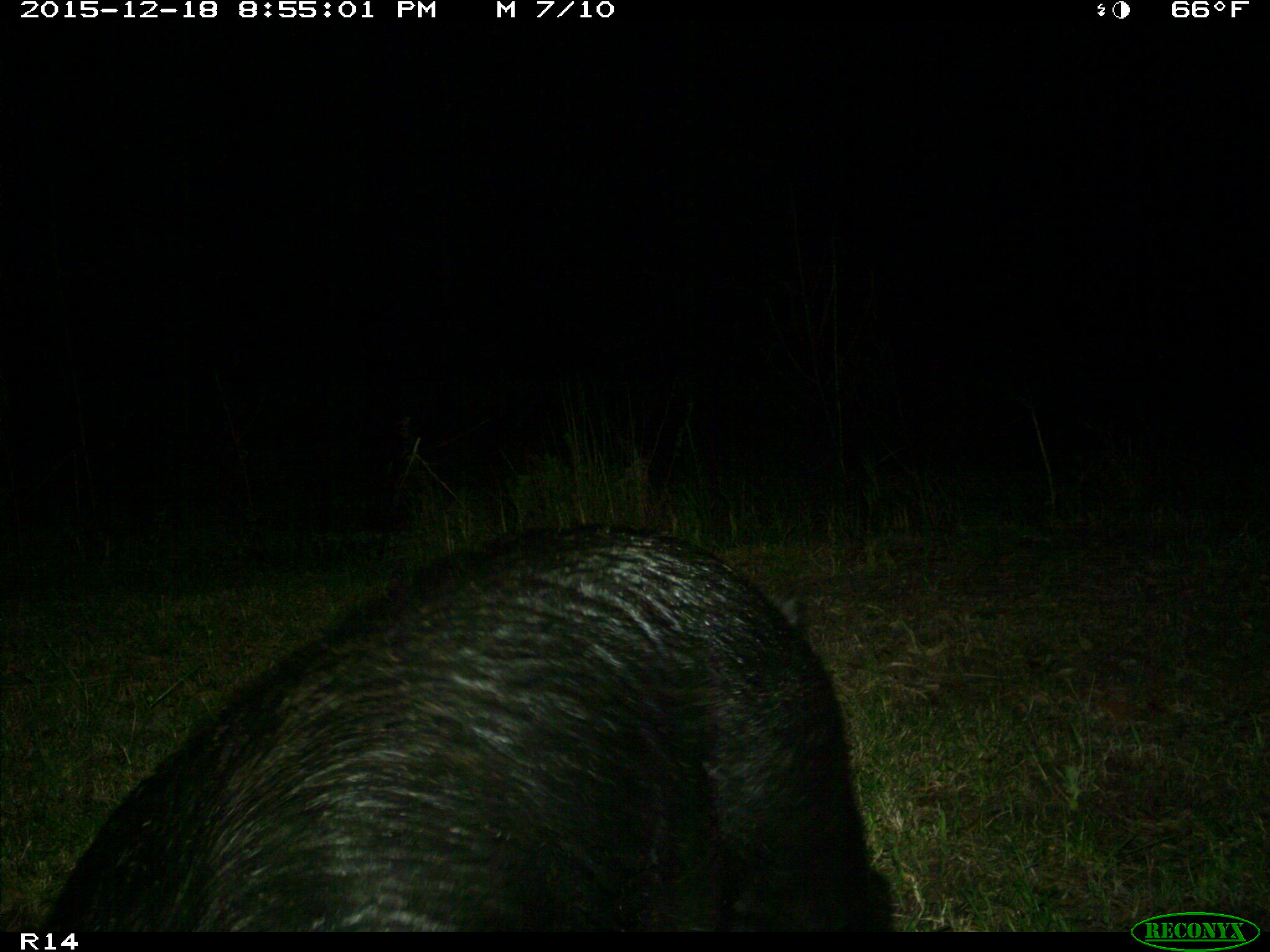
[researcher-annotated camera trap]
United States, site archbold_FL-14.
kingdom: Animalia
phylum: Chordata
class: Mammalia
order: Artiodactyla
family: Suidae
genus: Sus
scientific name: Sus scrofa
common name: wild boar